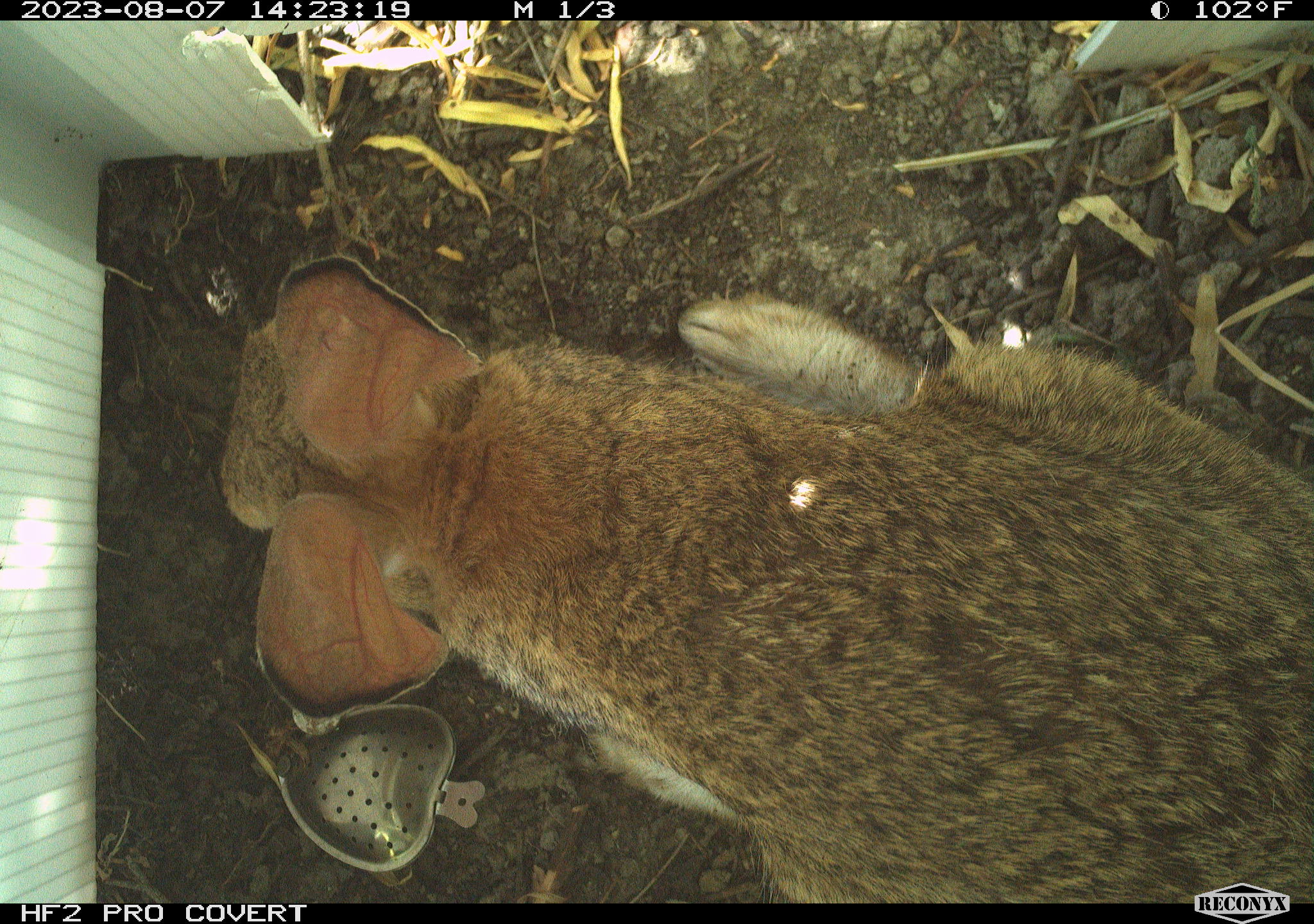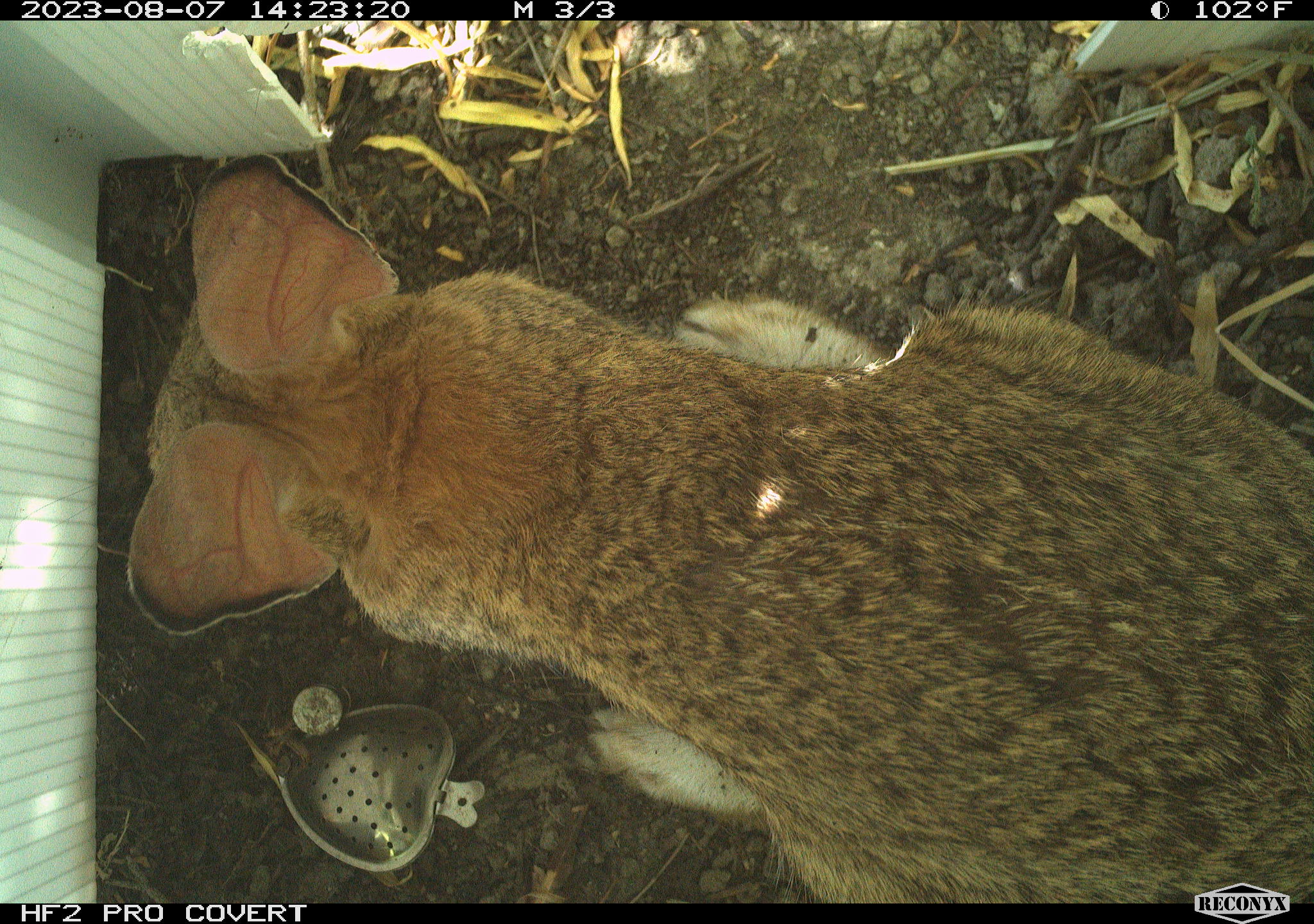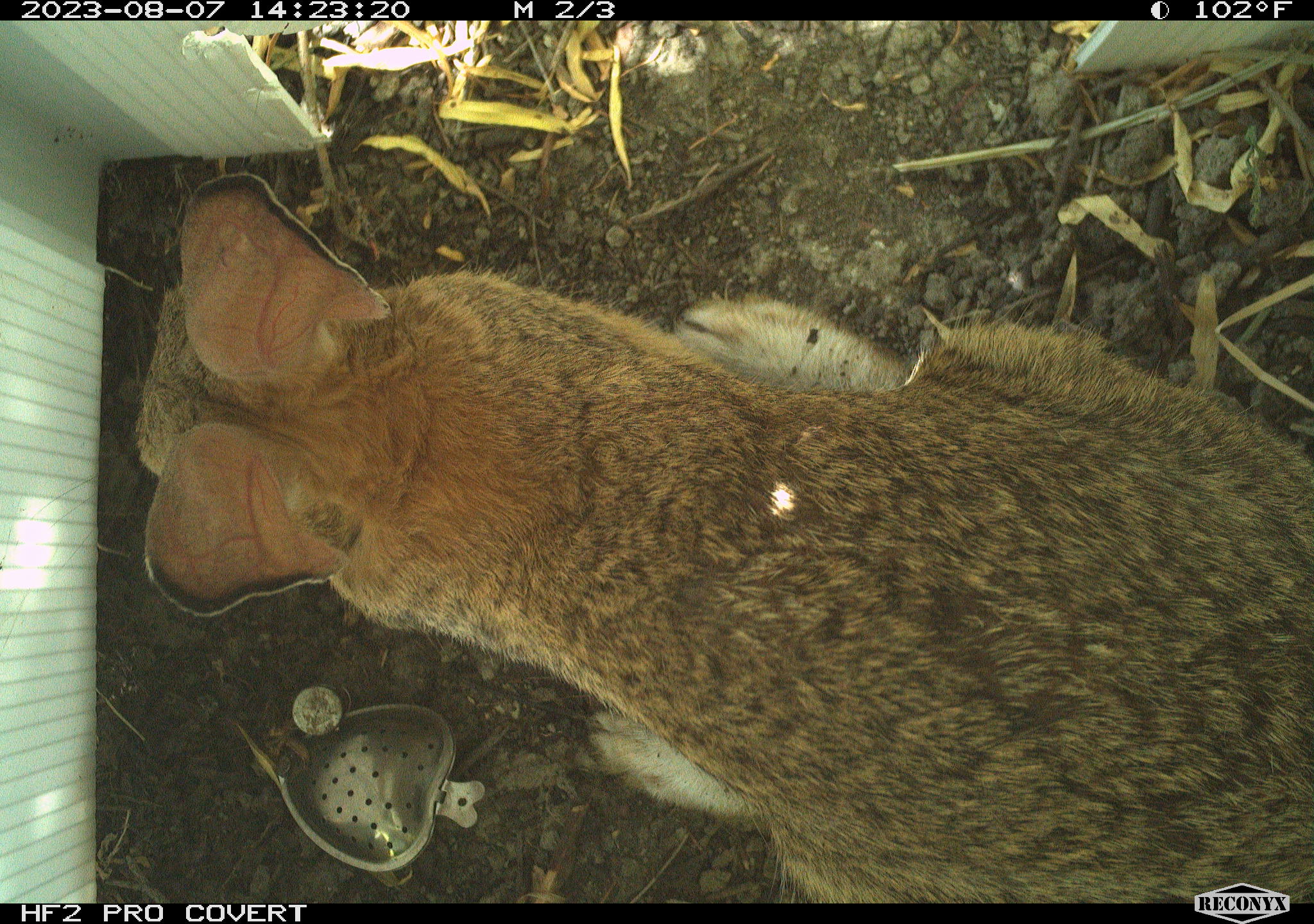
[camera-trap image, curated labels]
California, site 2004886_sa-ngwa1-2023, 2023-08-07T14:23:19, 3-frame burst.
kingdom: Animalia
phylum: Chordata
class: Mammalia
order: Lagomorpha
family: Leporidae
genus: Sylvilagus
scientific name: Sylvilagus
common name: cottontail rabbits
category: sylvilagus species